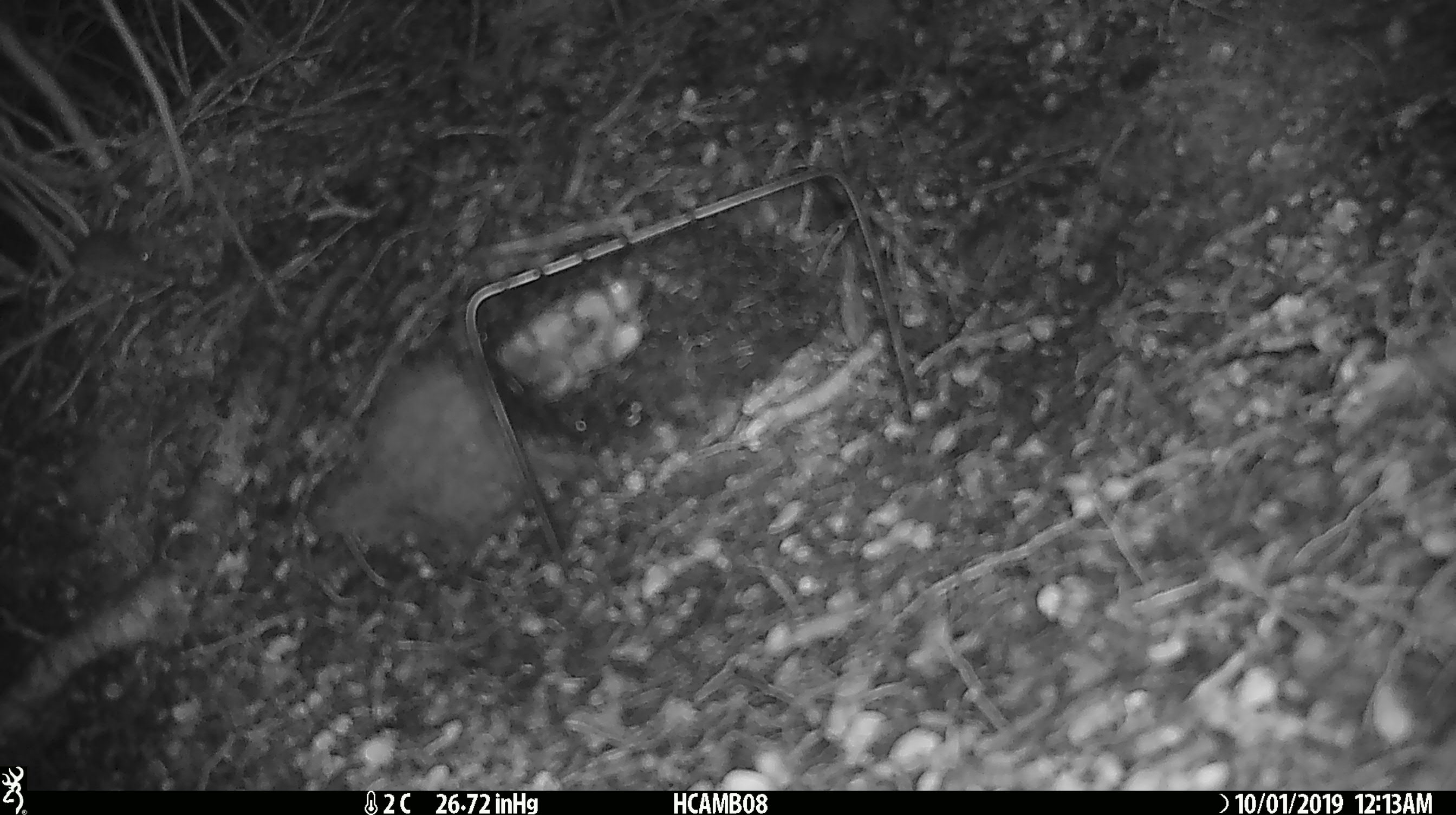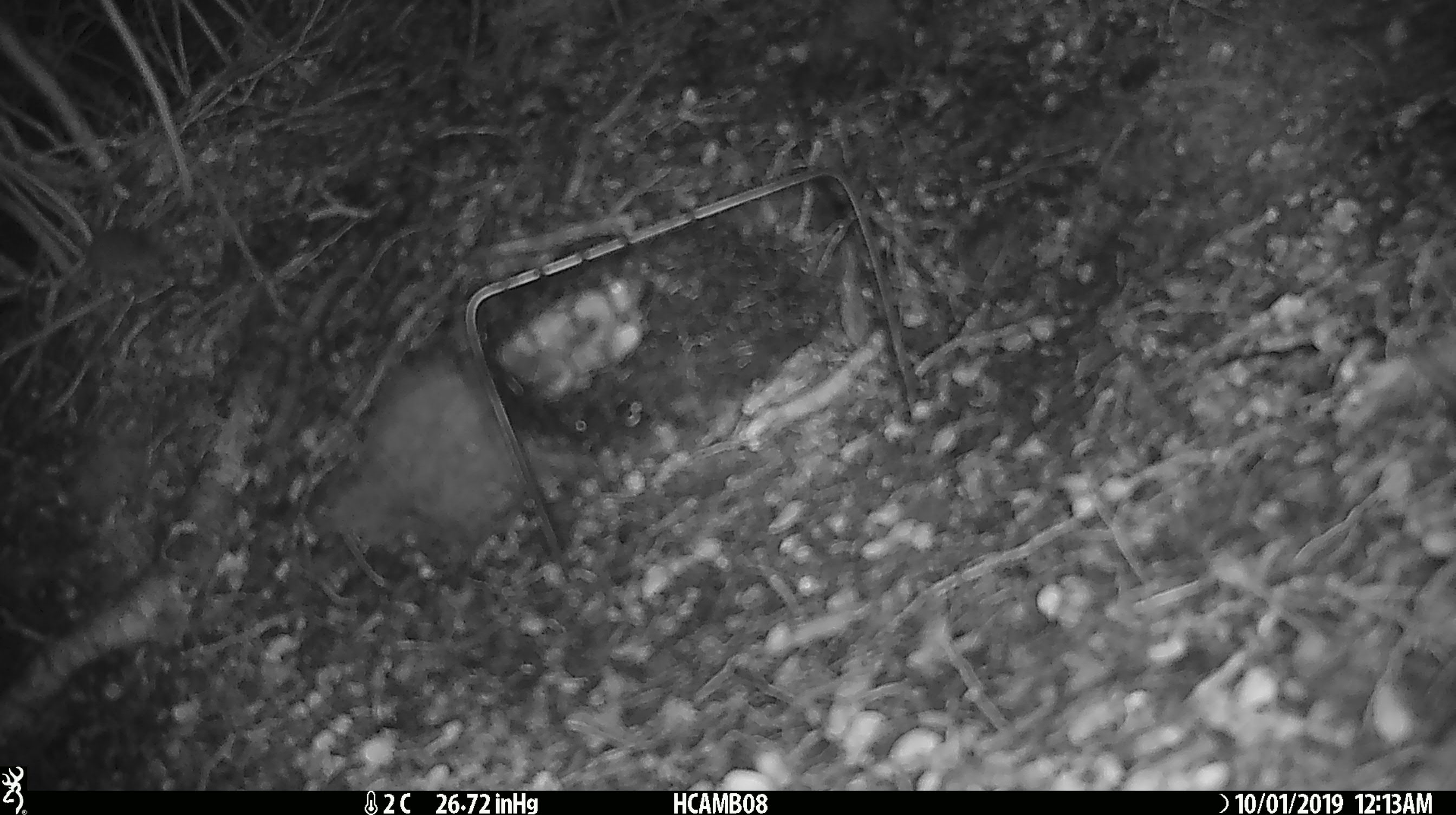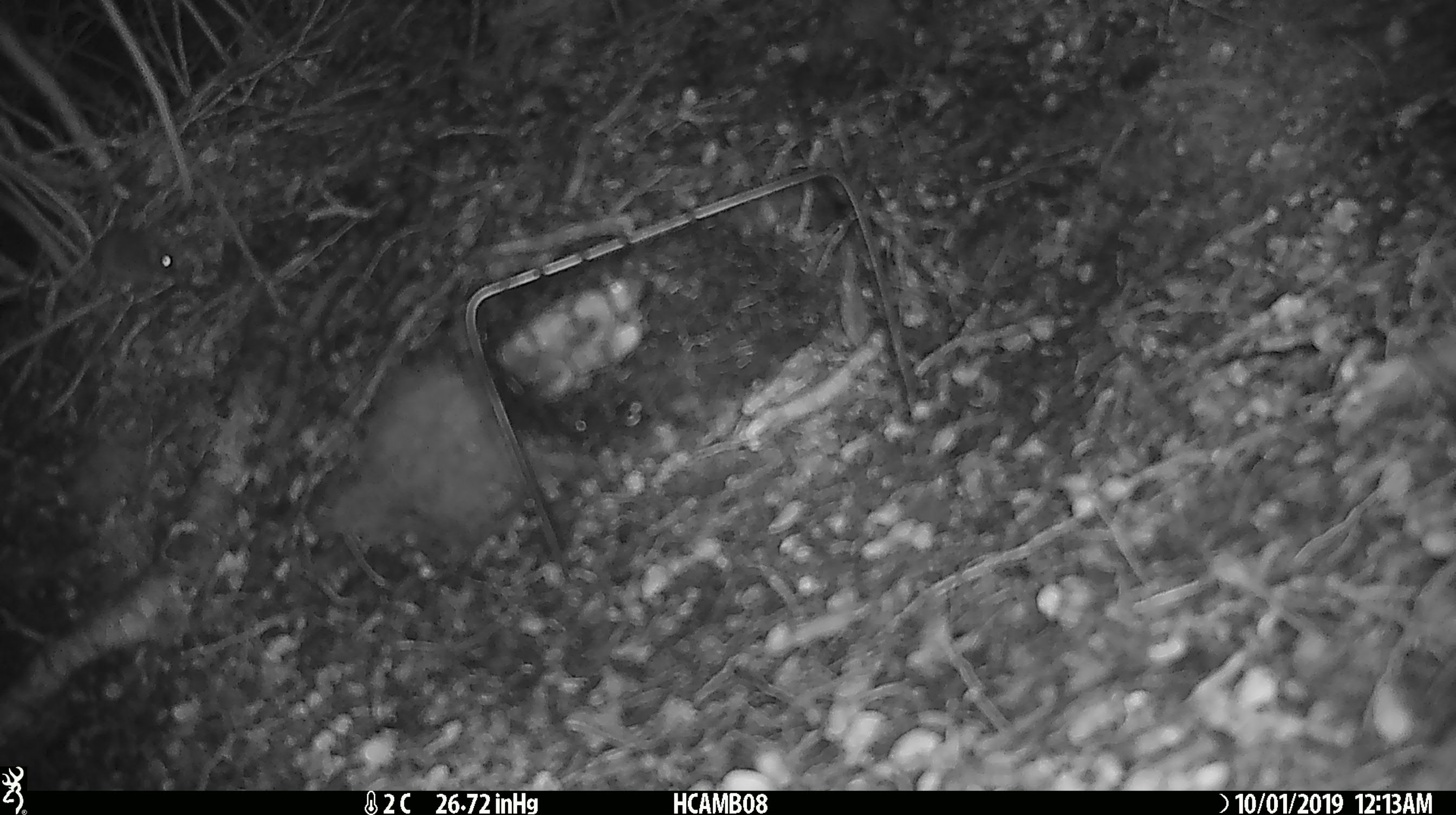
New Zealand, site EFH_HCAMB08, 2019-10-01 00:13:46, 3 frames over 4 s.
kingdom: Animalia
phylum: Chordata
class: Mammalia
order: Rodentia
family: Muridae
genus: Mus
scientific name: Mus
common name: mouse